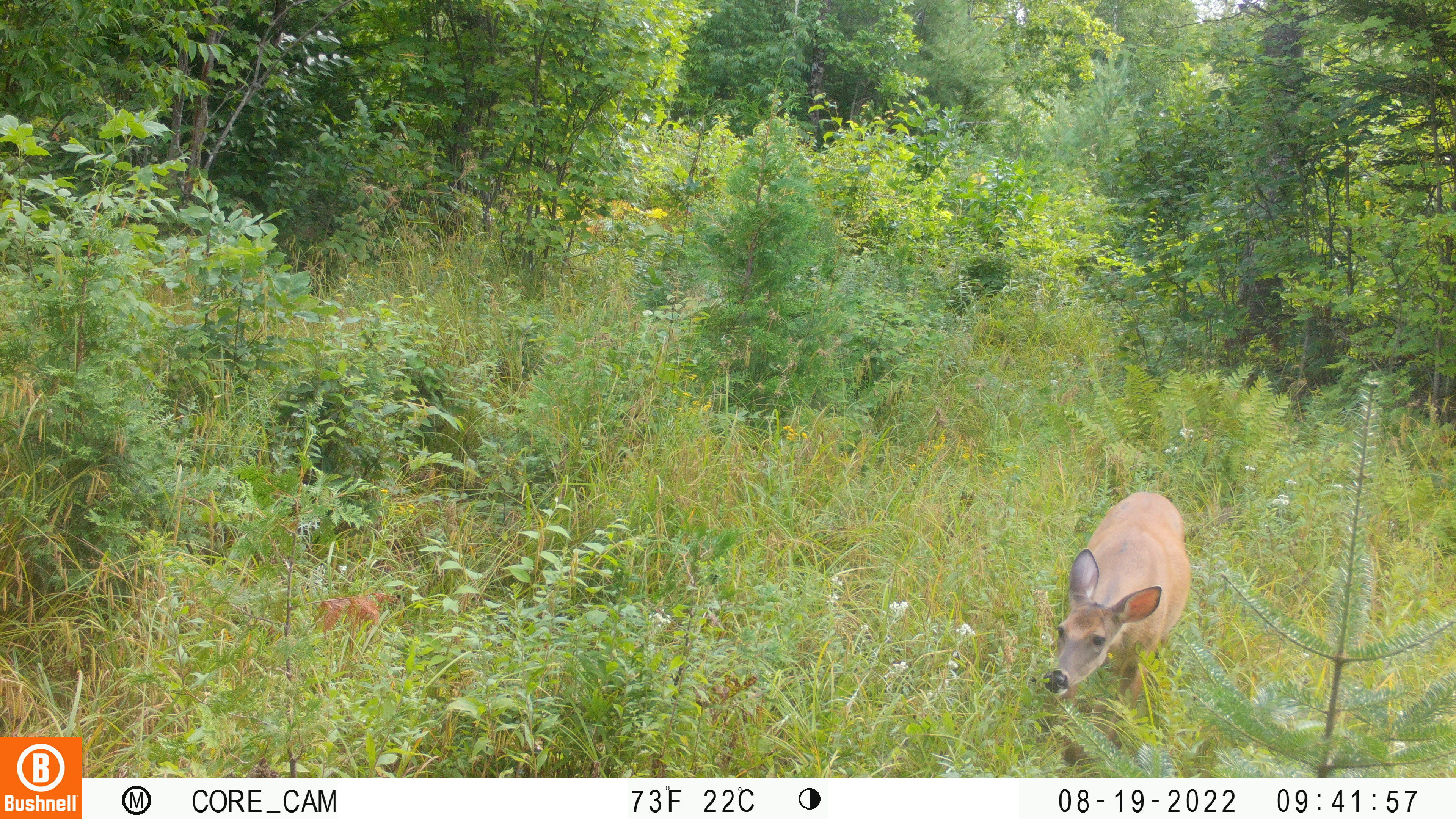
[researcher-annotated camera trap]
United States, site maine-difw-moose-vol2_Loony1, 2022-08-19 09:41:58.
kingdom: Animalia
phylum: Chordata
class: Mammalia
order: Artiodactyla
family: Cervidae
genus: Odocoileus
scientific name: Odocoileus virginianus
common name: white-tailed deer